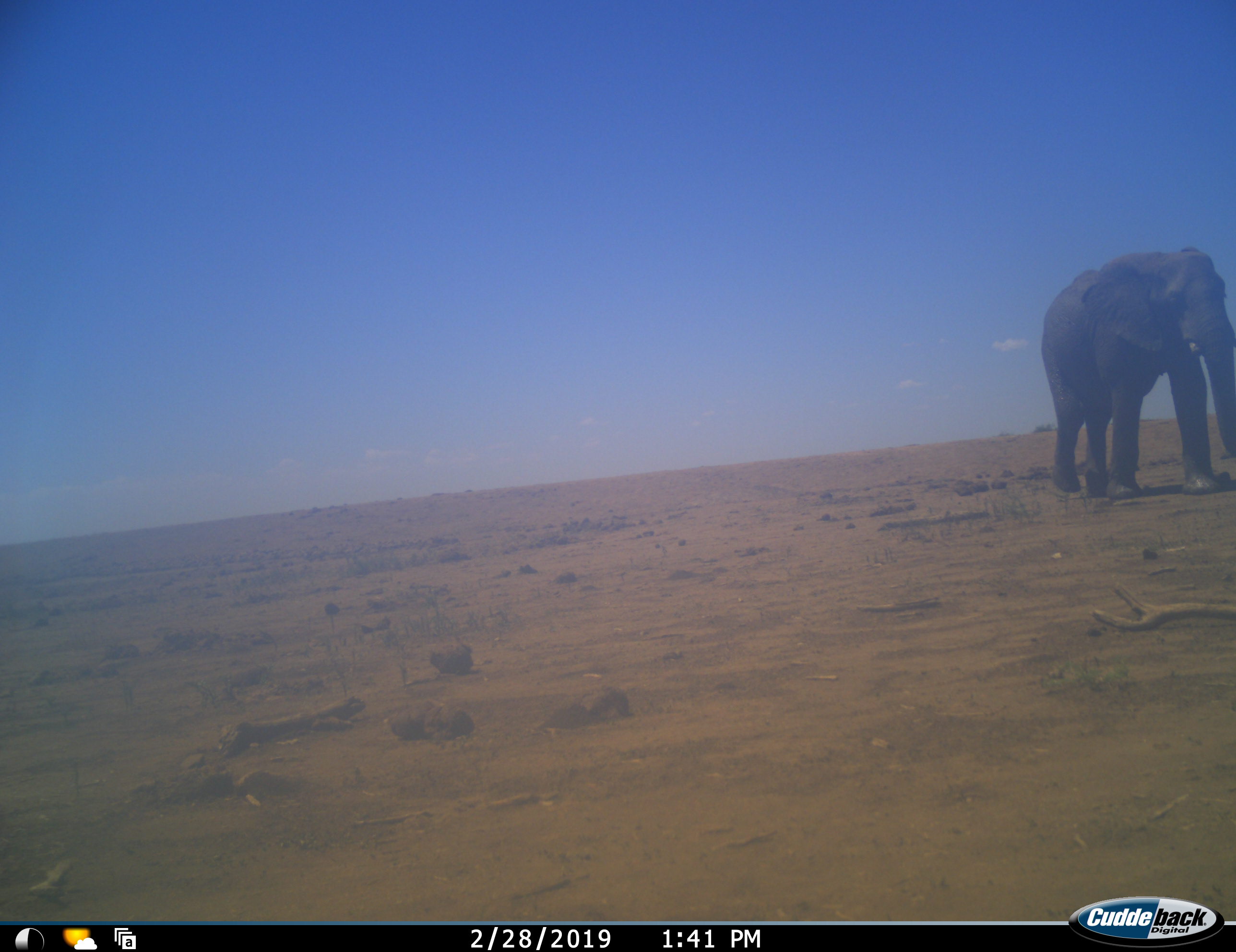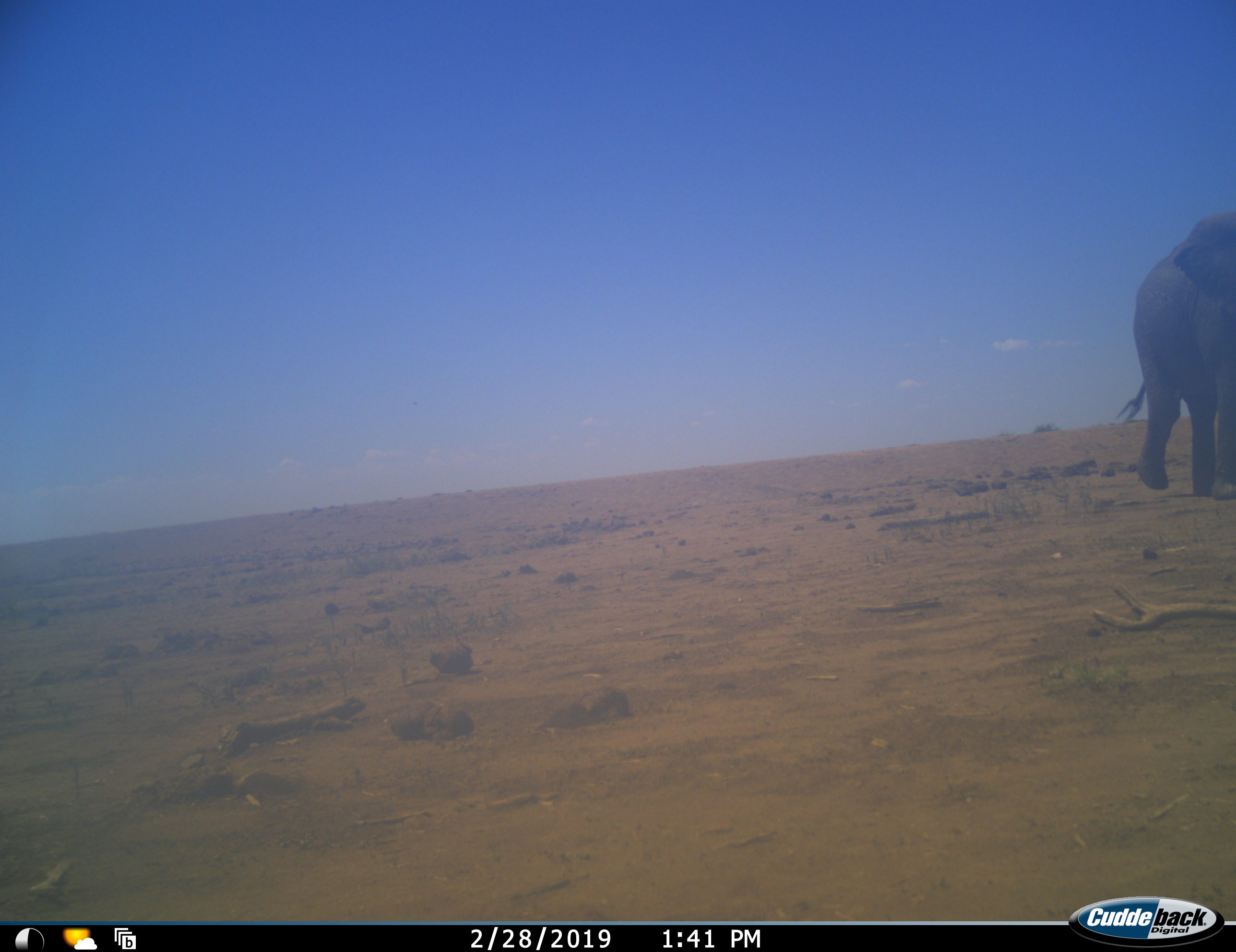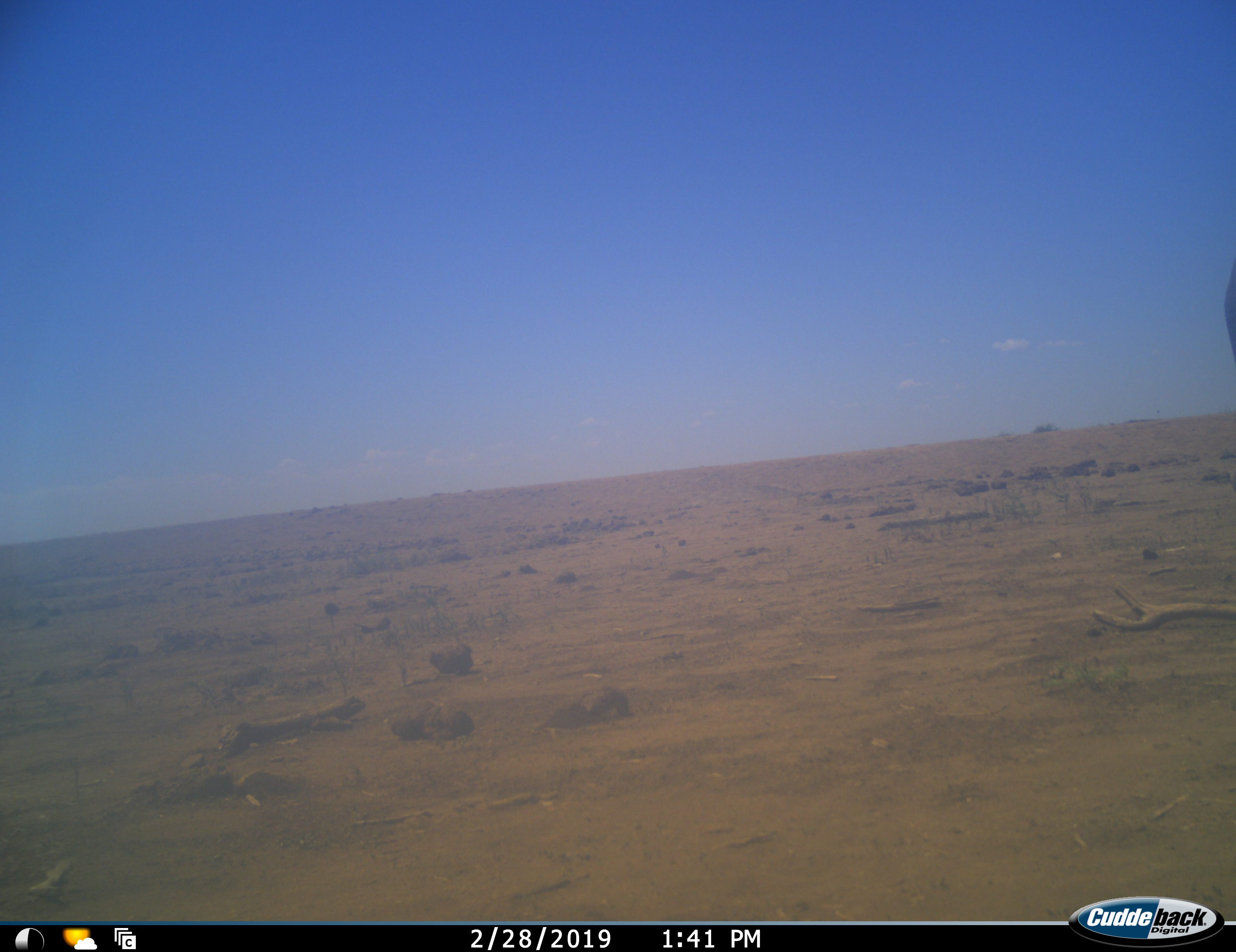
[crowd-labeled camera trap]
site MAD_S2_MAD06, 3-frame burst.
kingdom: Animalia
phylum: Chordata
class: Mammalia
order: Proboscidea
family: Elephantidae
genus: Loxodonta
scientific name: Loxodonta africana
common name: african bush elephant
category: elephant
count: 1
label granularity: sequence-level